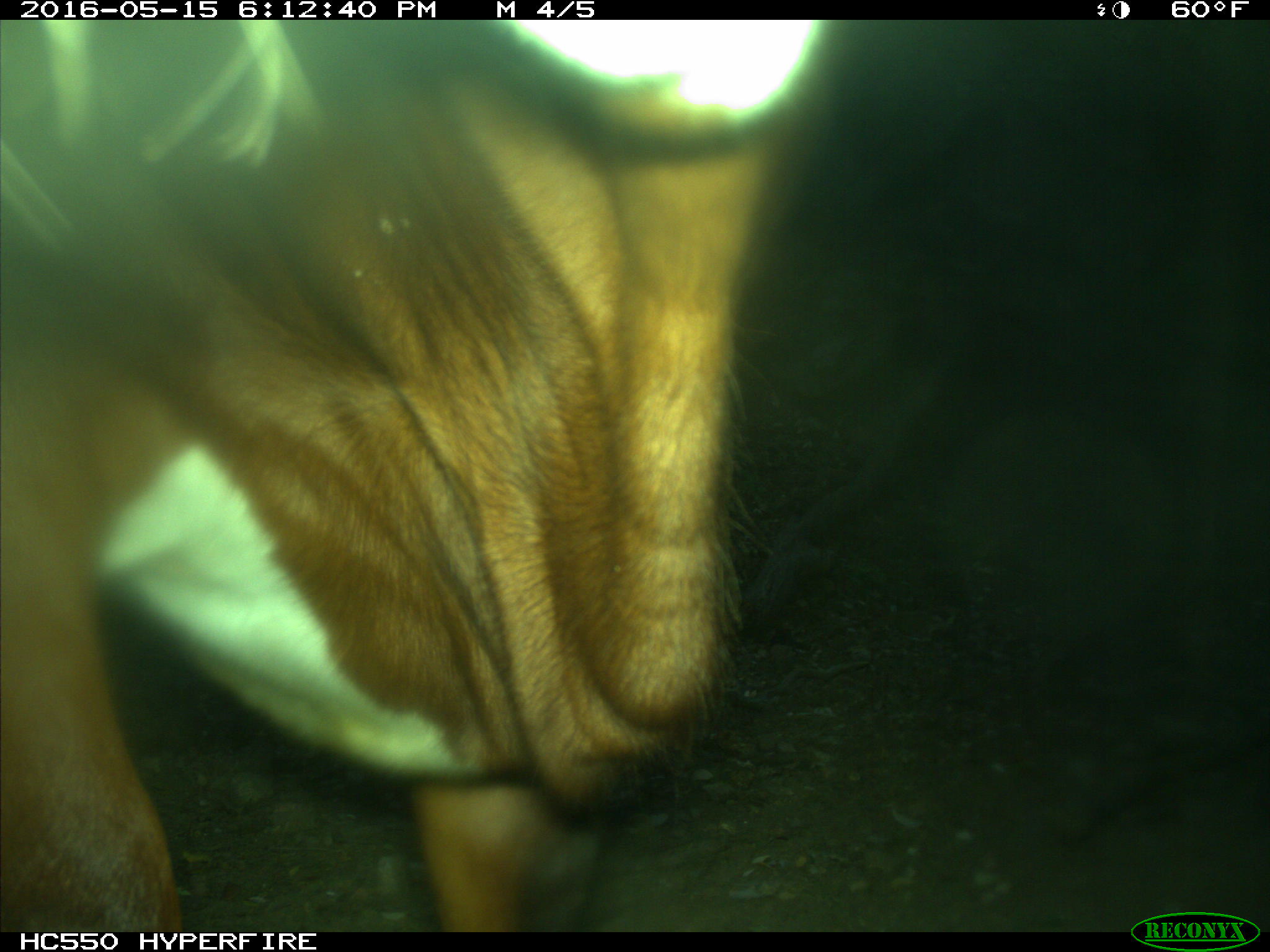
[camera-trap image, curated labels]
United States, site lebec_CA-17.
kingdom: Animalia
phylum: Chordata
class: Mammalia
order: Artiodactyla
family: Bovidae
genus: Bos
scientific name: Bos taurus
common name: domestic cow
Bos taurus (domestic cow).